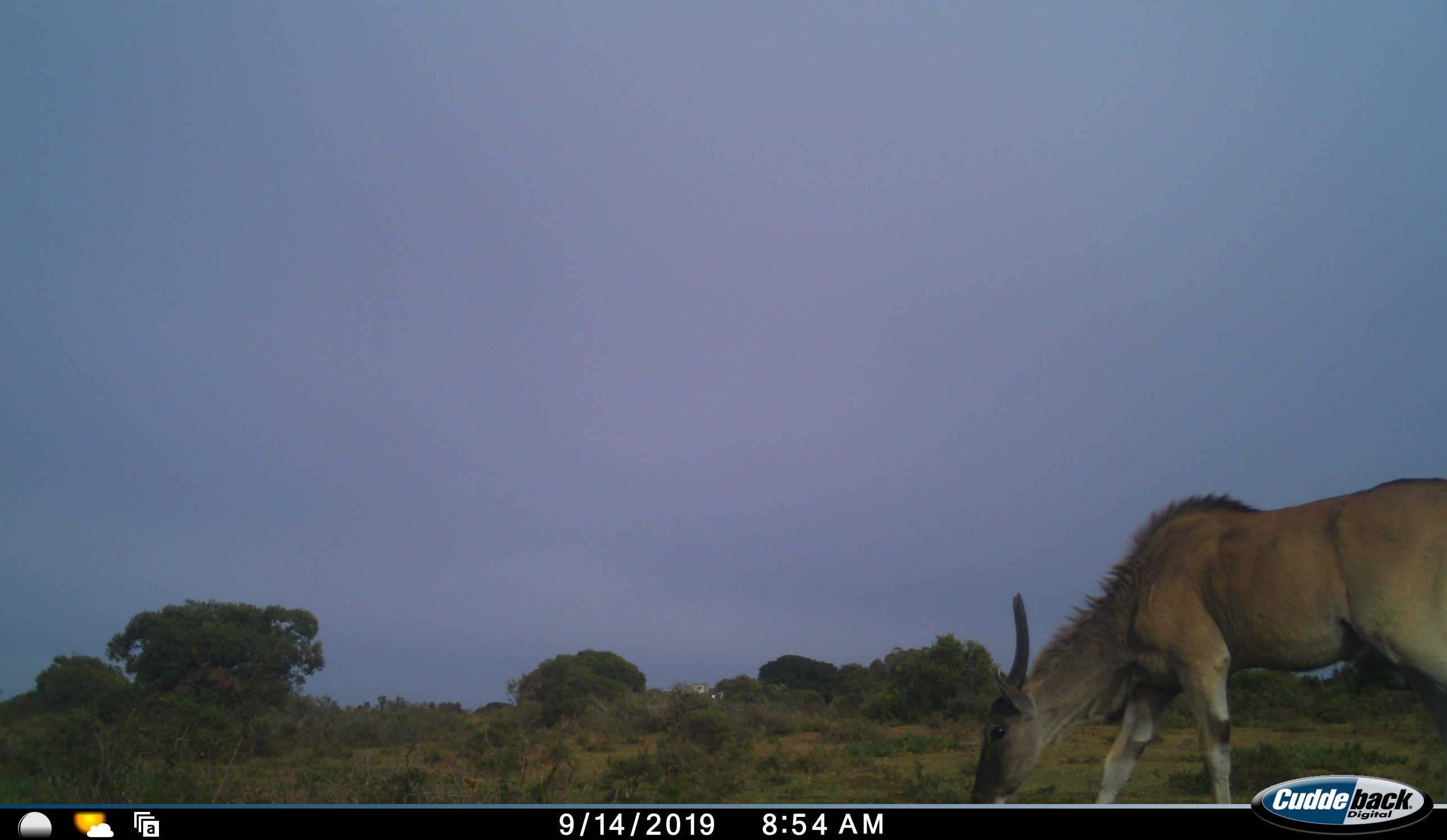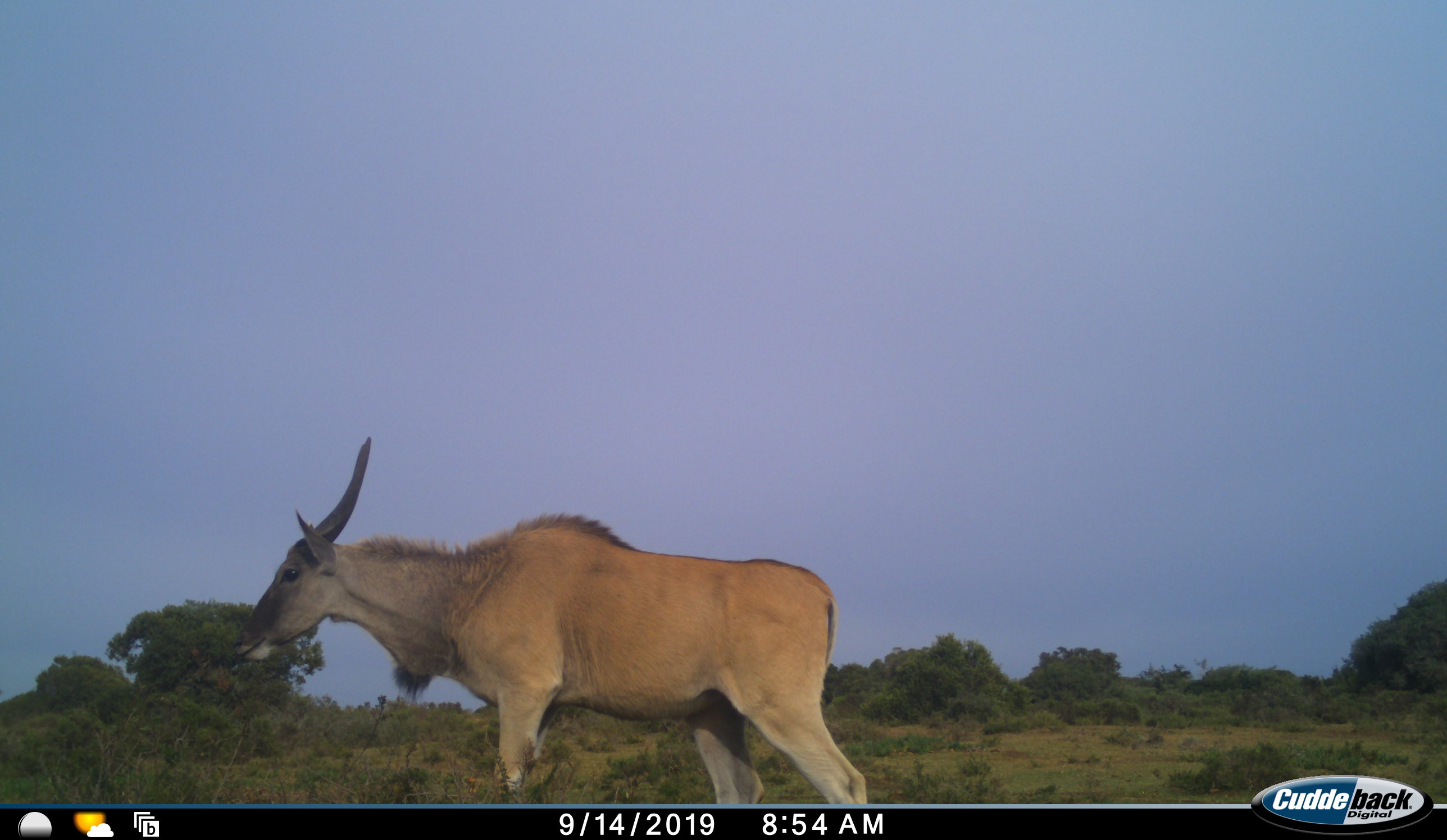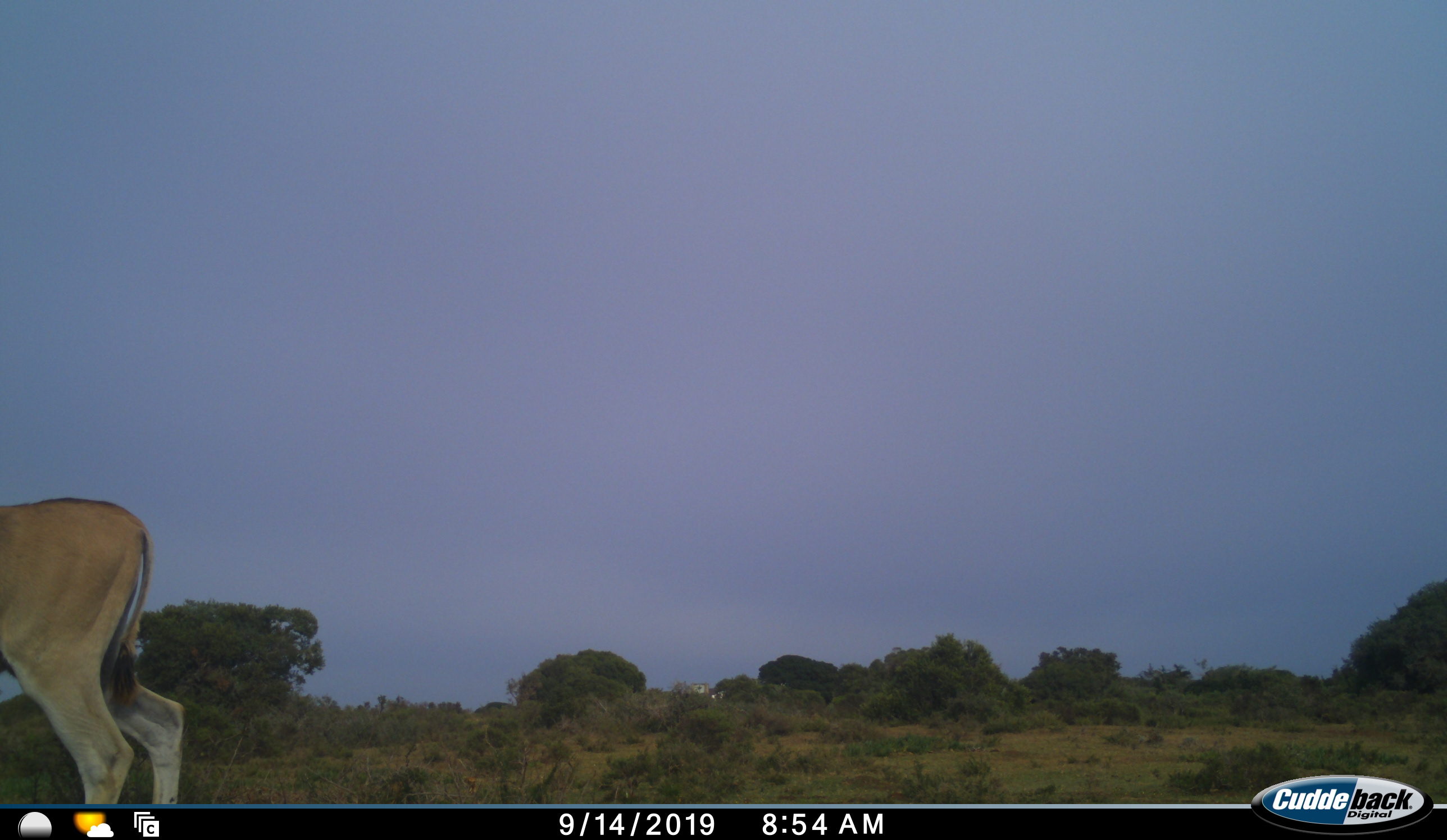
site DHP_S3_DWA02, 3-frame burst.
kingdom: Animalia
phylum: Chordata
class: Mammalia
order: Artiodactyla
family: Bovidae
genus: Tragelaphus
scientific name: Tragelaphus oryx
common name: eland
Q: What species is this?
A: Eland (Tragelaphus oryx).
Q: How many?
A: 1.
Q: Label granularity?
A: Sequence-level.